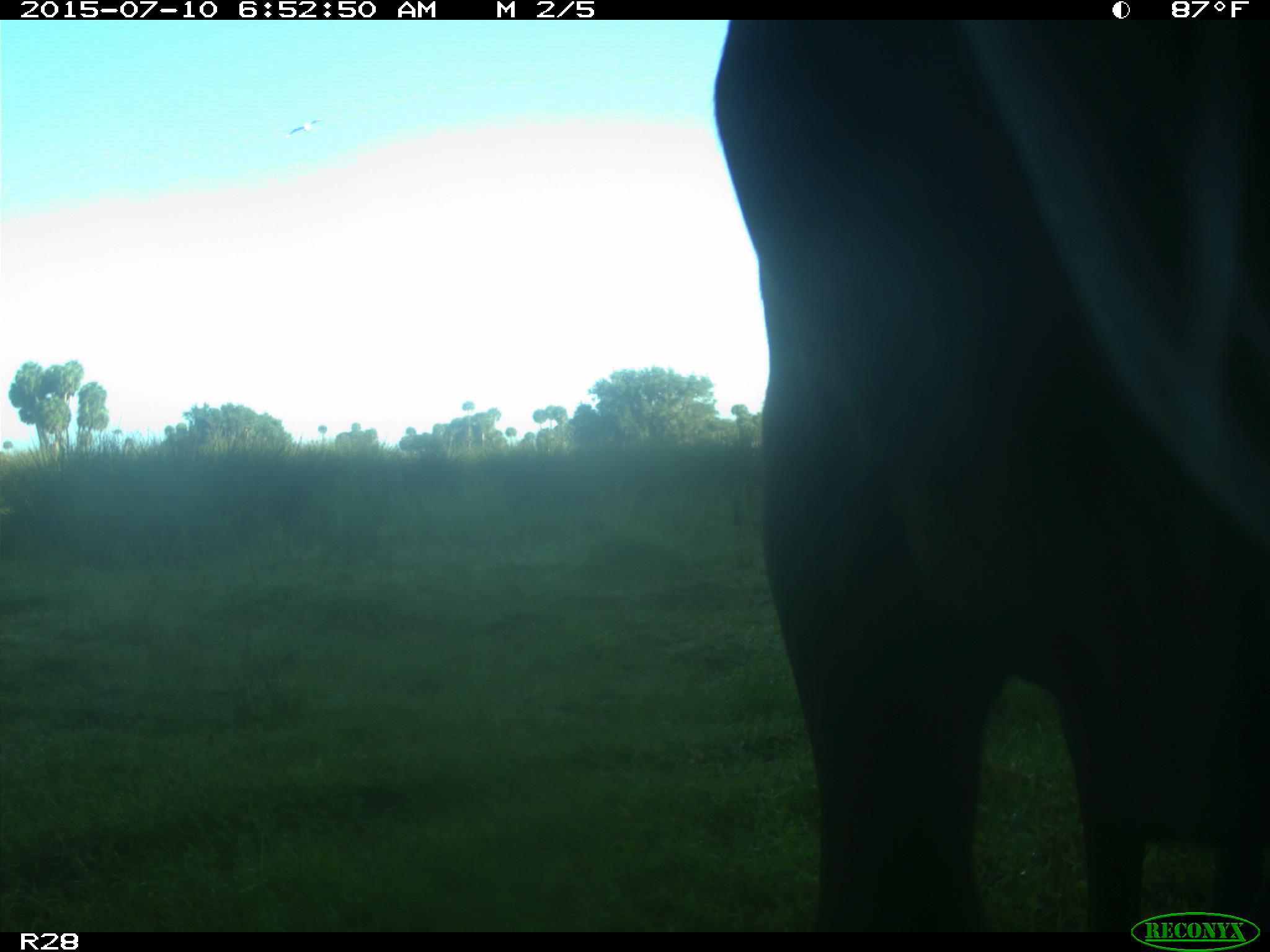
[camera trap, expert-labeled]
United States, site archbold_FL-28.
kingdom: Animalia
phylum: Chordata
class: Mammalia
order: Artiodactyla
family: Bovidae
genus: Bos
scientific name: Bos taurus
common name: domestic cow